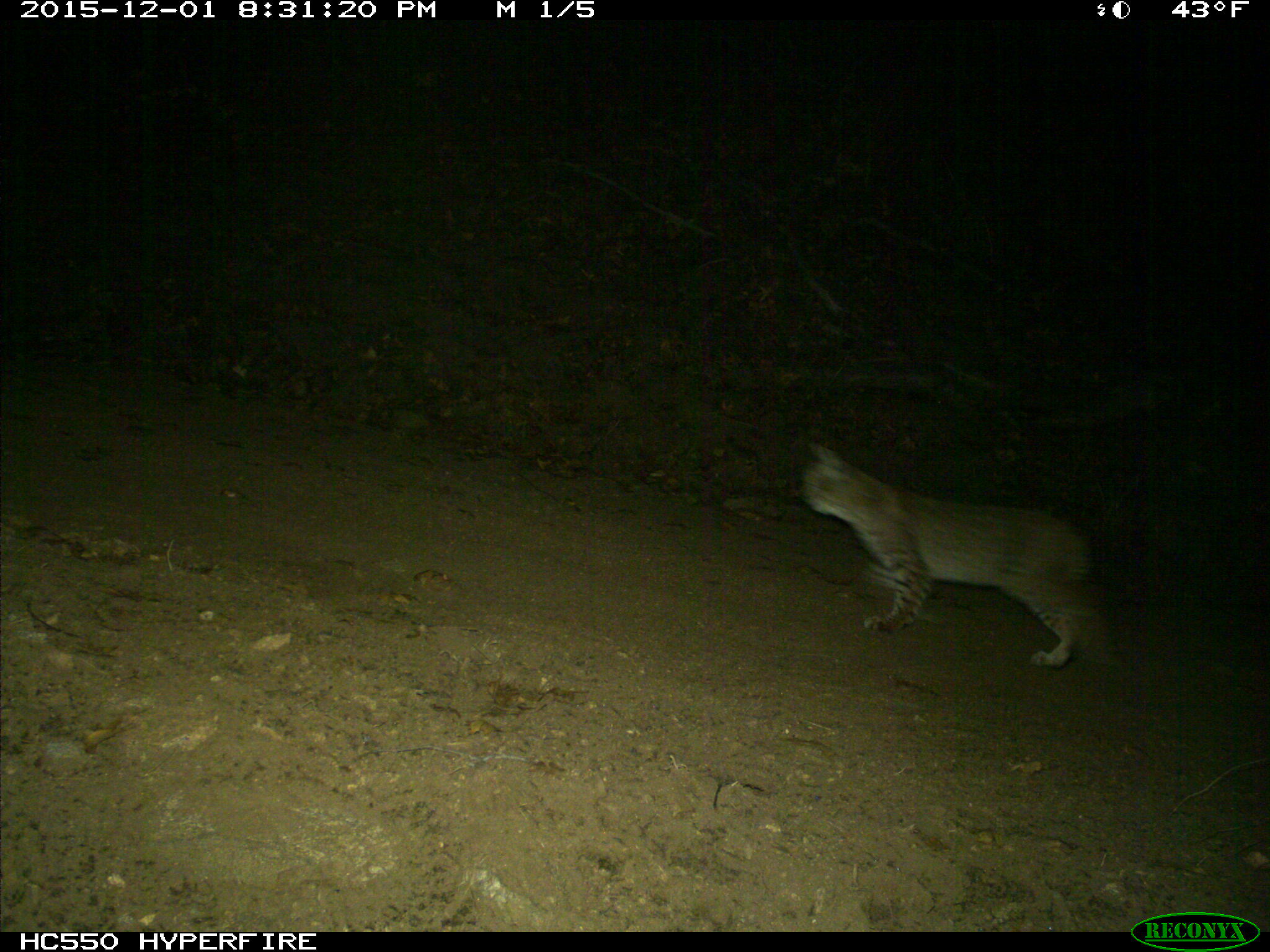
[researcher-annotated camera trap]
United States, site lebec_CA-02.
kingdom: Animalia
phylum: Chordata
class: Mammalia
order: Carnivora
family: Felidae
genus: Lynx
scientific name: Lynx rufus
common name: bobcat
Lynx rufus (bobcat).